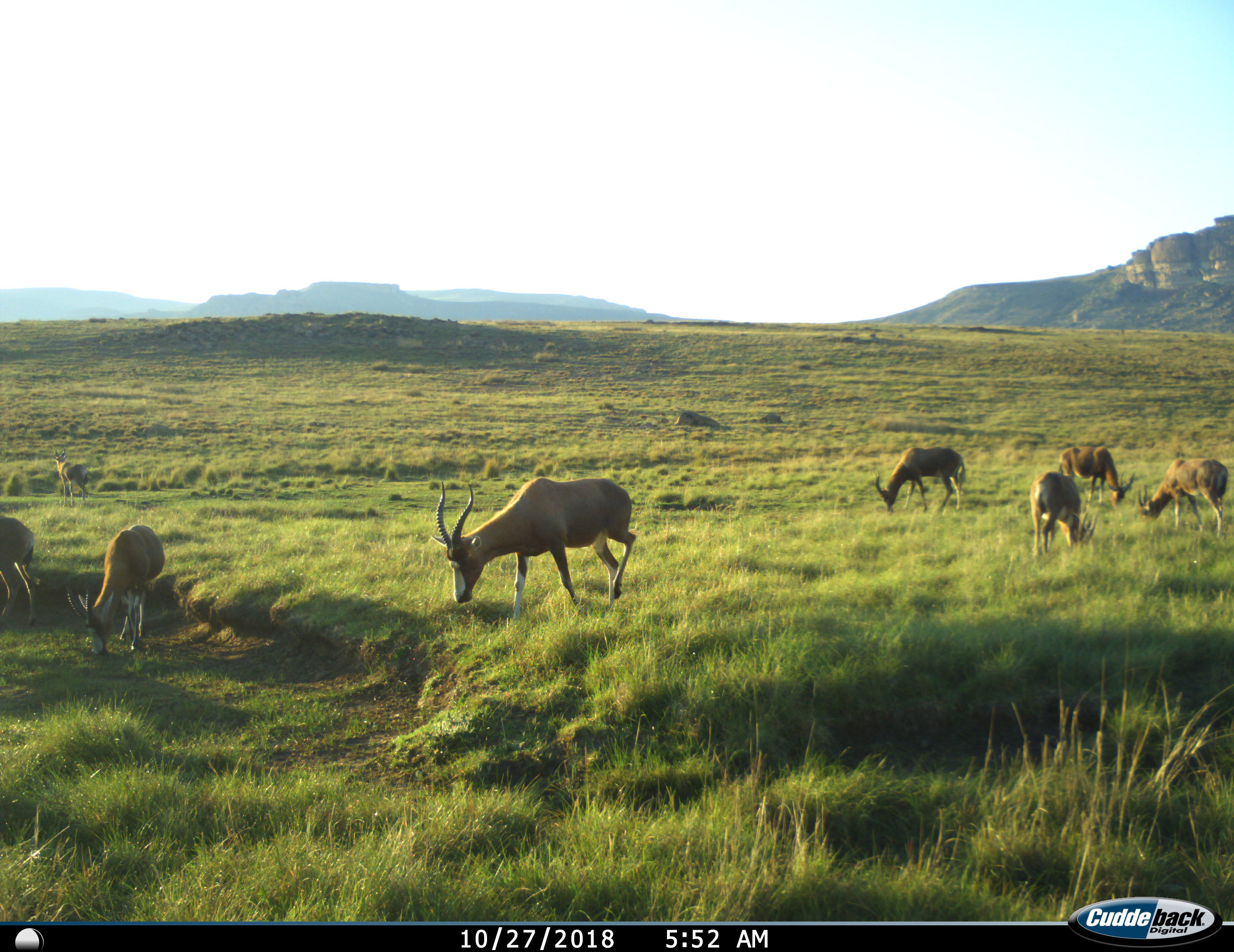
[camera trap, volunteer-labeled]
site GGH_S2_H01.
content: unidentified animal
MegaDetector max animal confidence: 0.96